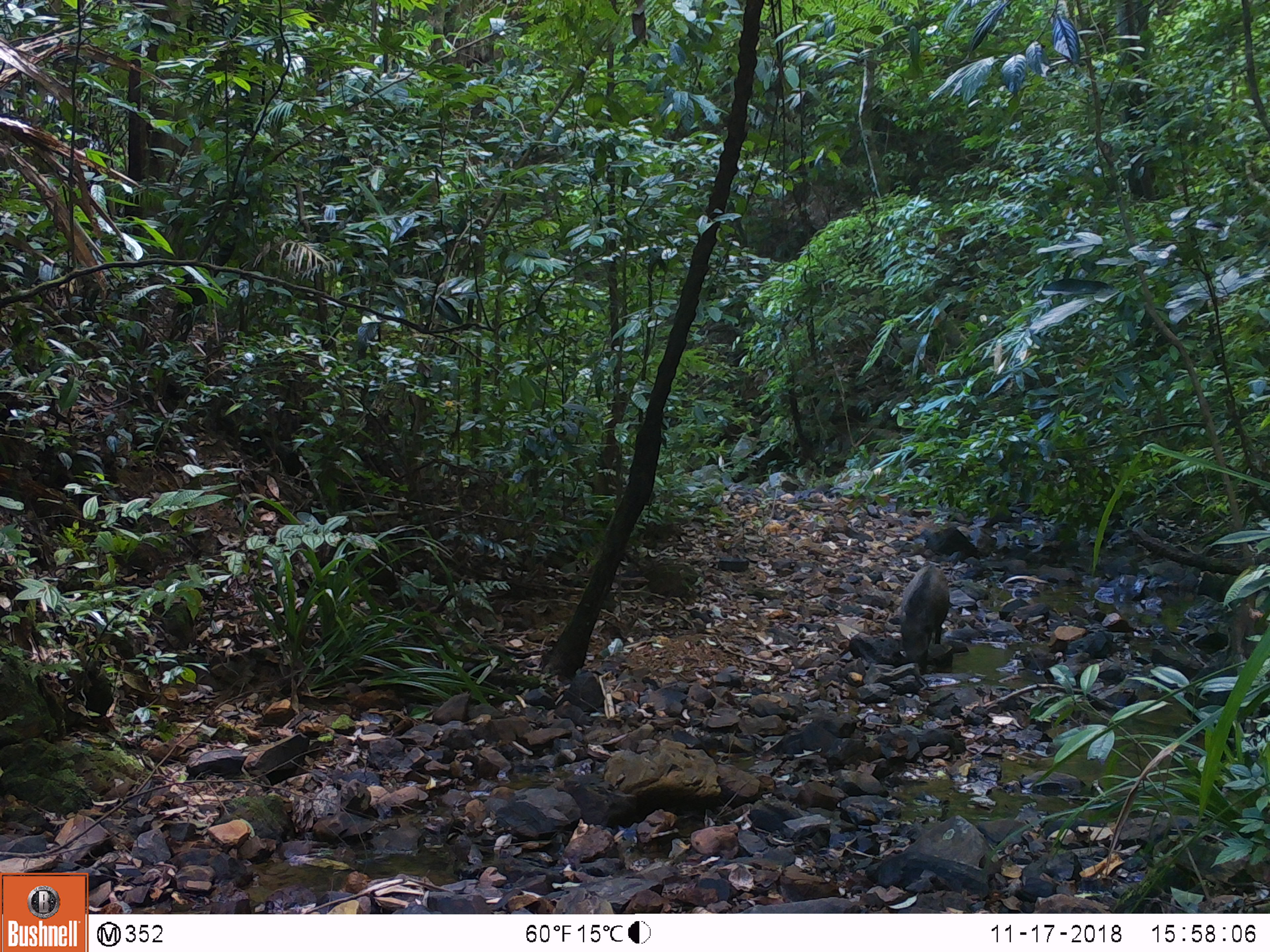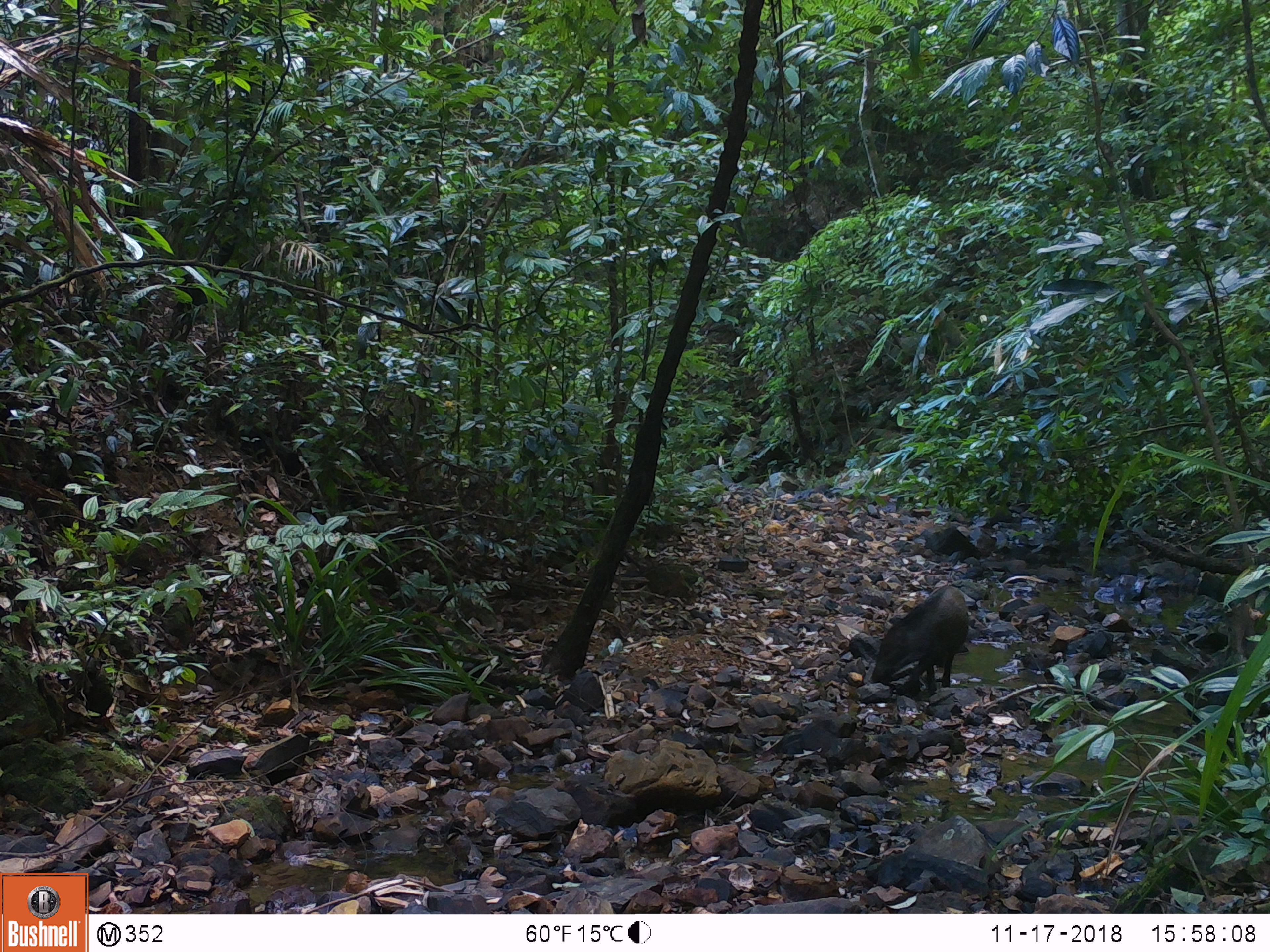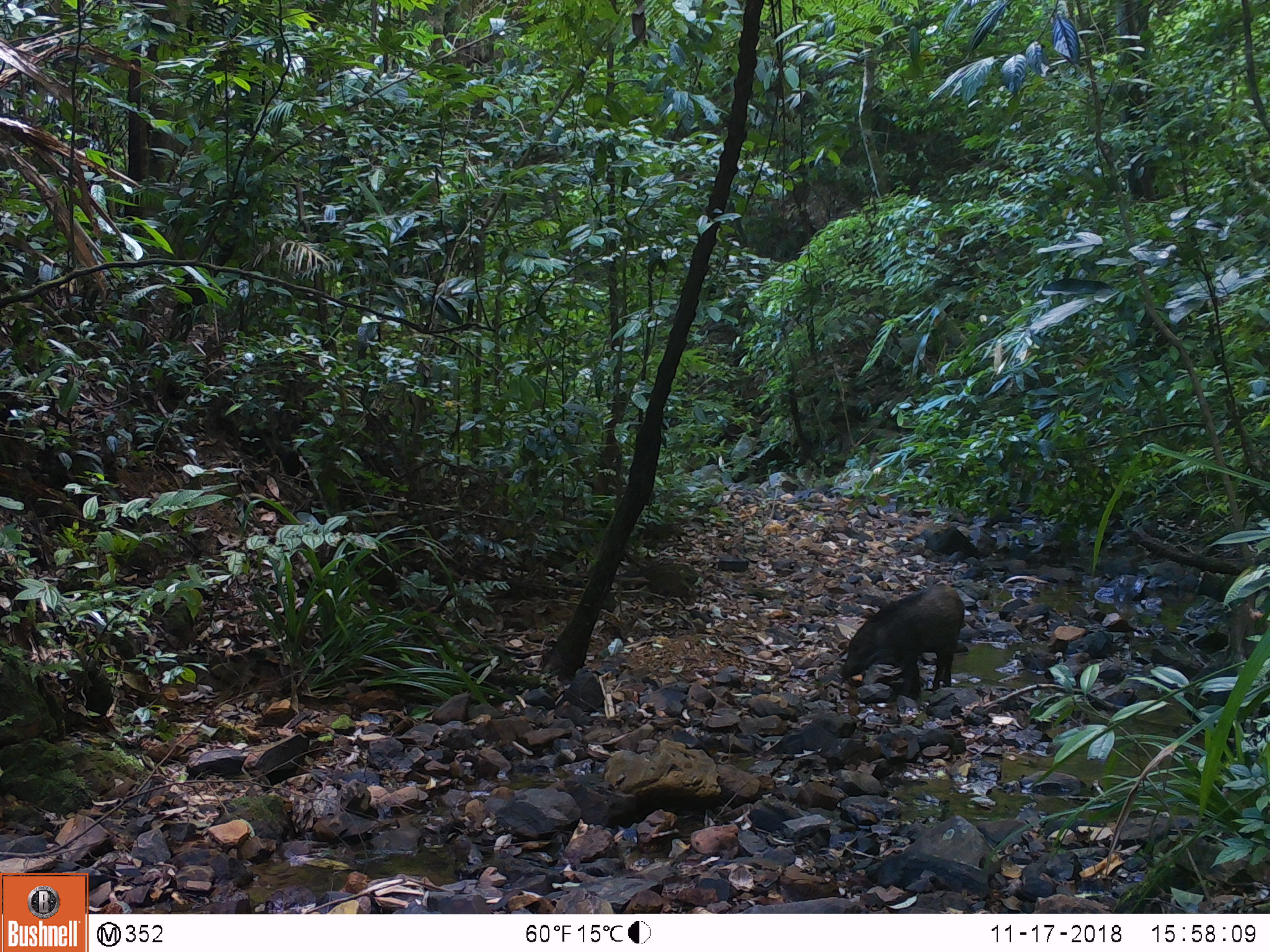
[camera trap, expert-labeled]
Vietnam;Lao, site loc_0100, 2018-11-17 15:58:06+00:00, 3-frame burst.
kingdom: Animalia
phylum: Chordata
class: Mammalia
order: Artiodactyla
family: Suidae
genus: Sus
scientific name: Sus scrofa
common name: eurasian wild pig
Eurasian wild pig (Sus scrofa). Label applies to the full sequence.